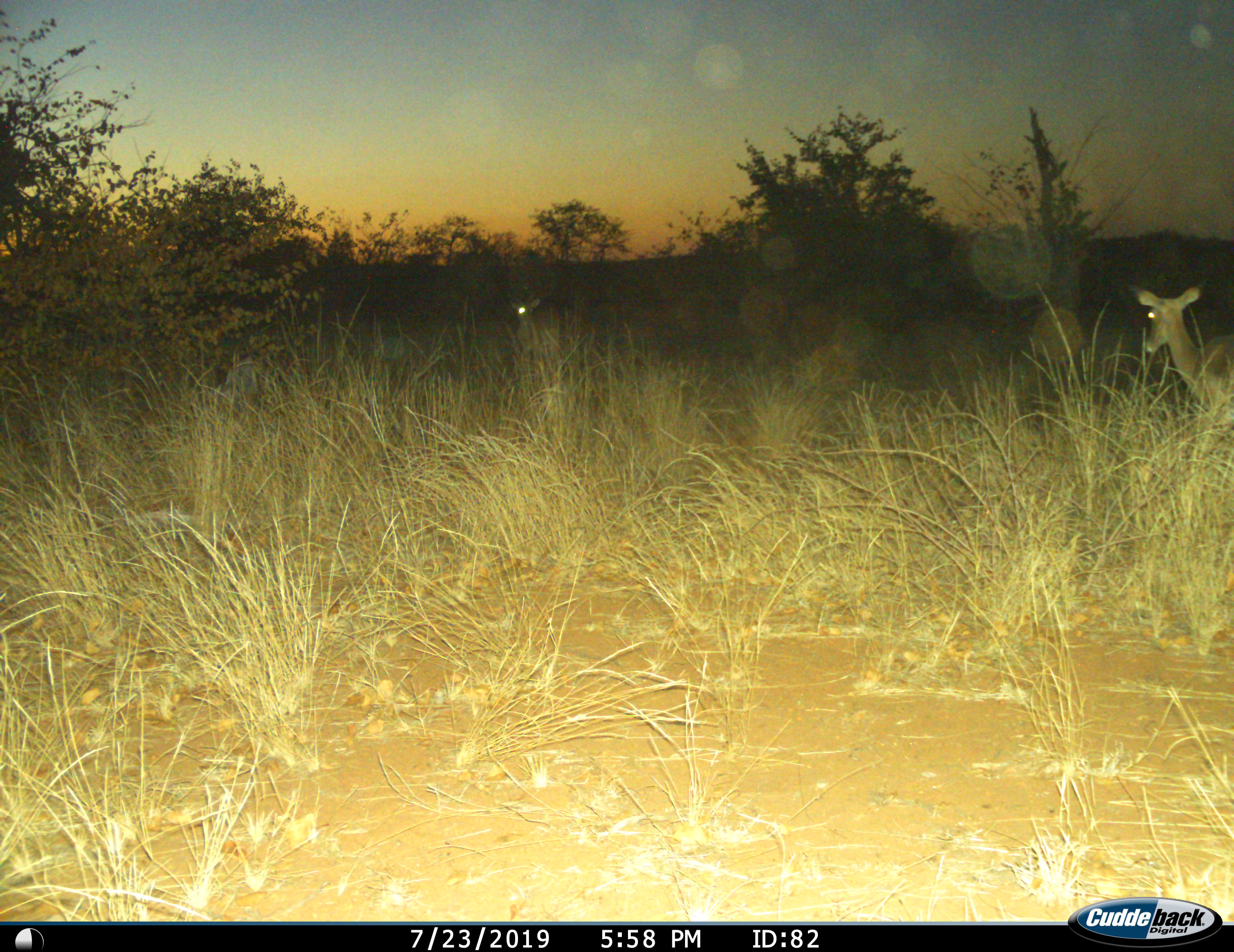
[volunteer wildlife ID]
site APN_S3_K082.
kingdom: Animalia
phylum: Chordata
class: Mammalia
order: Artiodactyla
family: Bovidae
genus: Aepyceros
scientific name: Aepyceros melampus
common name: impala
Impala (Aepyceros melampus), count 2. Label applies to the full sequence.